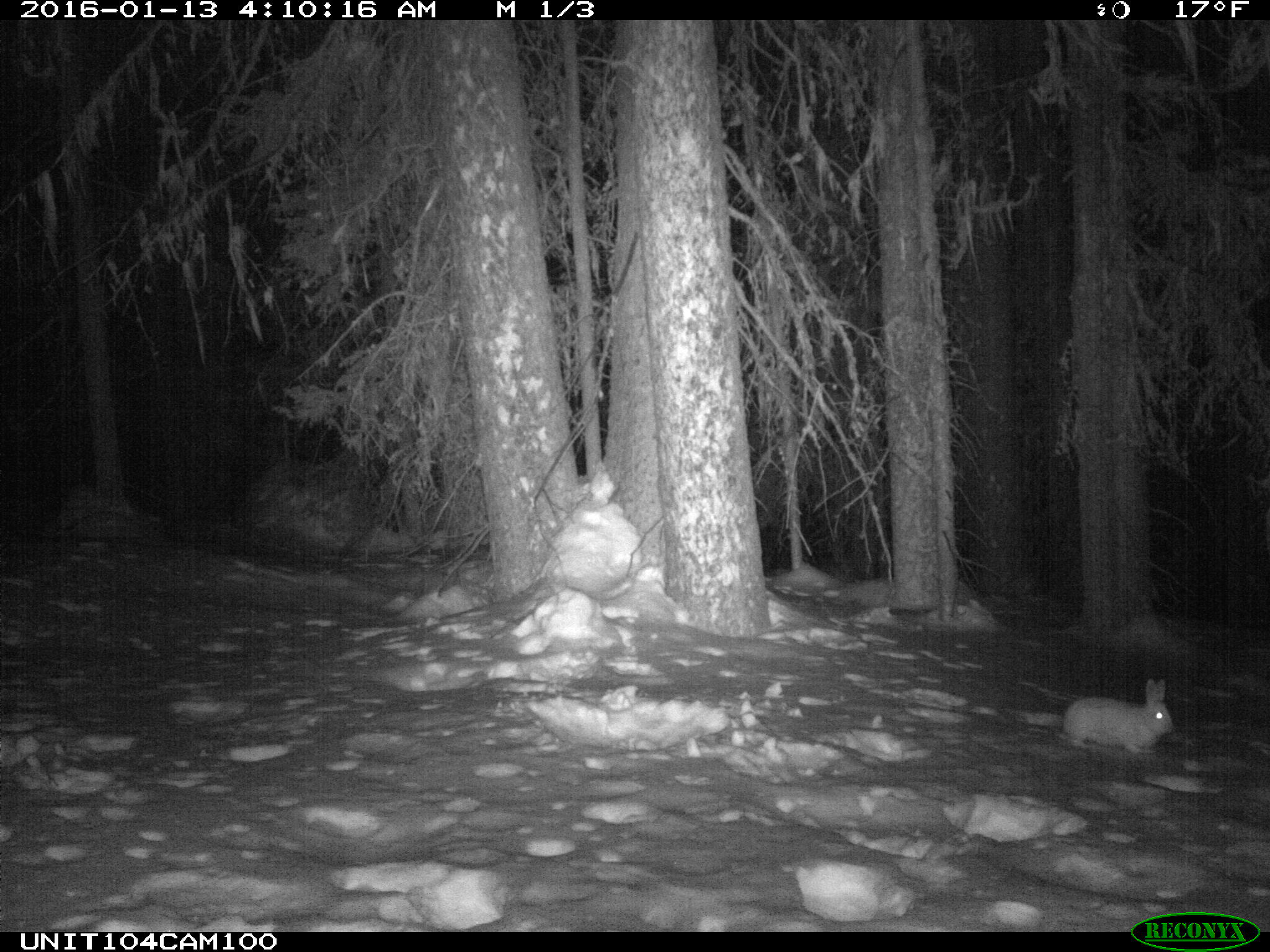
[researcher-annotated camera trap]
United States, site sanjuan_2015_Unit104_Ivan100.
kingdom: Animalia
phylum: Chordata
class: Mammalia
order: Lagomorpha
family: Leporidae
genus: Lepus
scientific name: Lepus americanus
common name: snowshoe hare